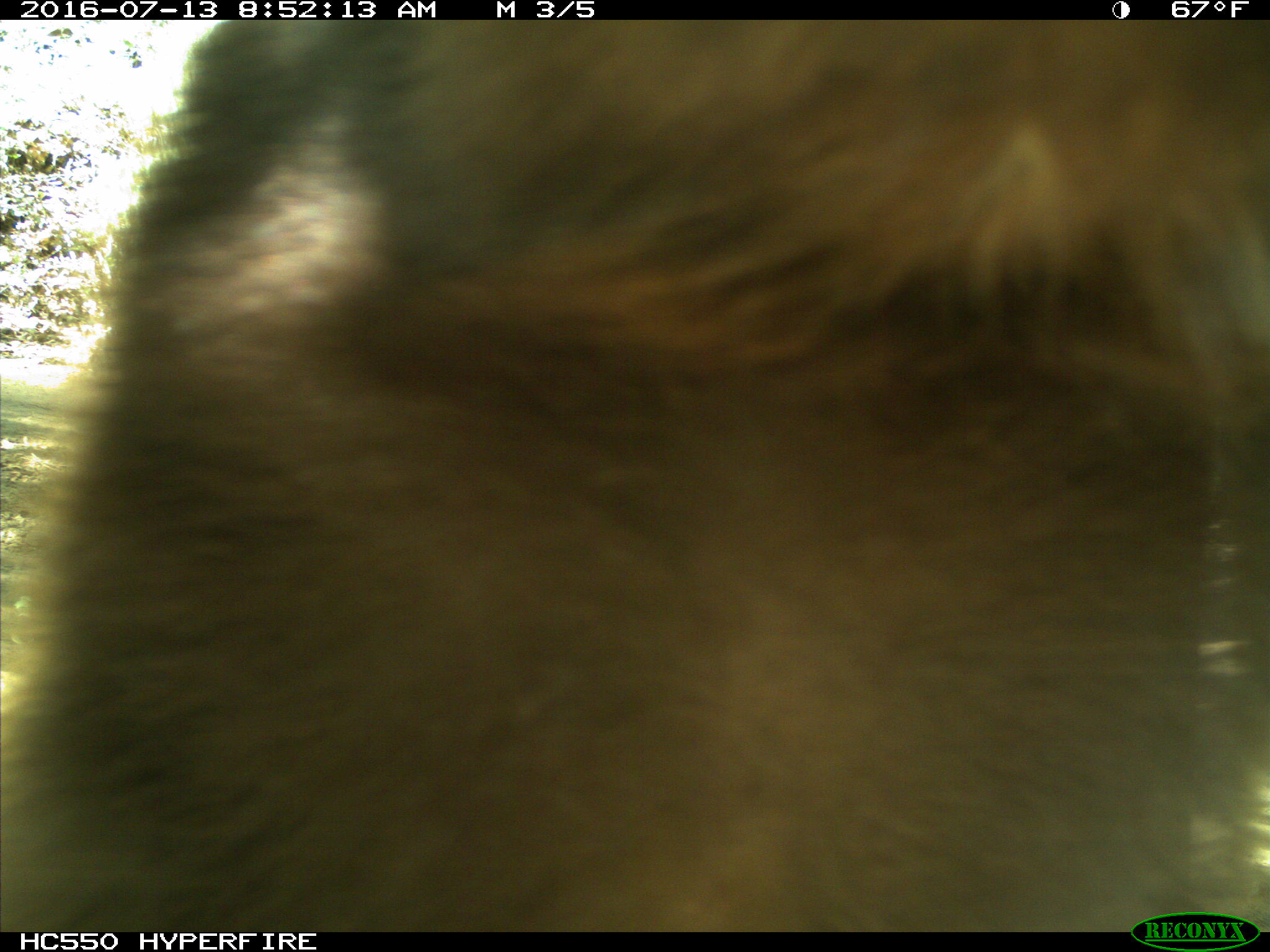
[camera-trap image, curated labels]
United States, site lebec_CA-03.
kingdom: Animalia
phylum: Chordata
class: Mammalia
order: Carnivora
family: Ursidae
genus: Ursus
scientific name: Ursus americanus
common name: american black bear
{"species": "Ursus americanus (american black bear)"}